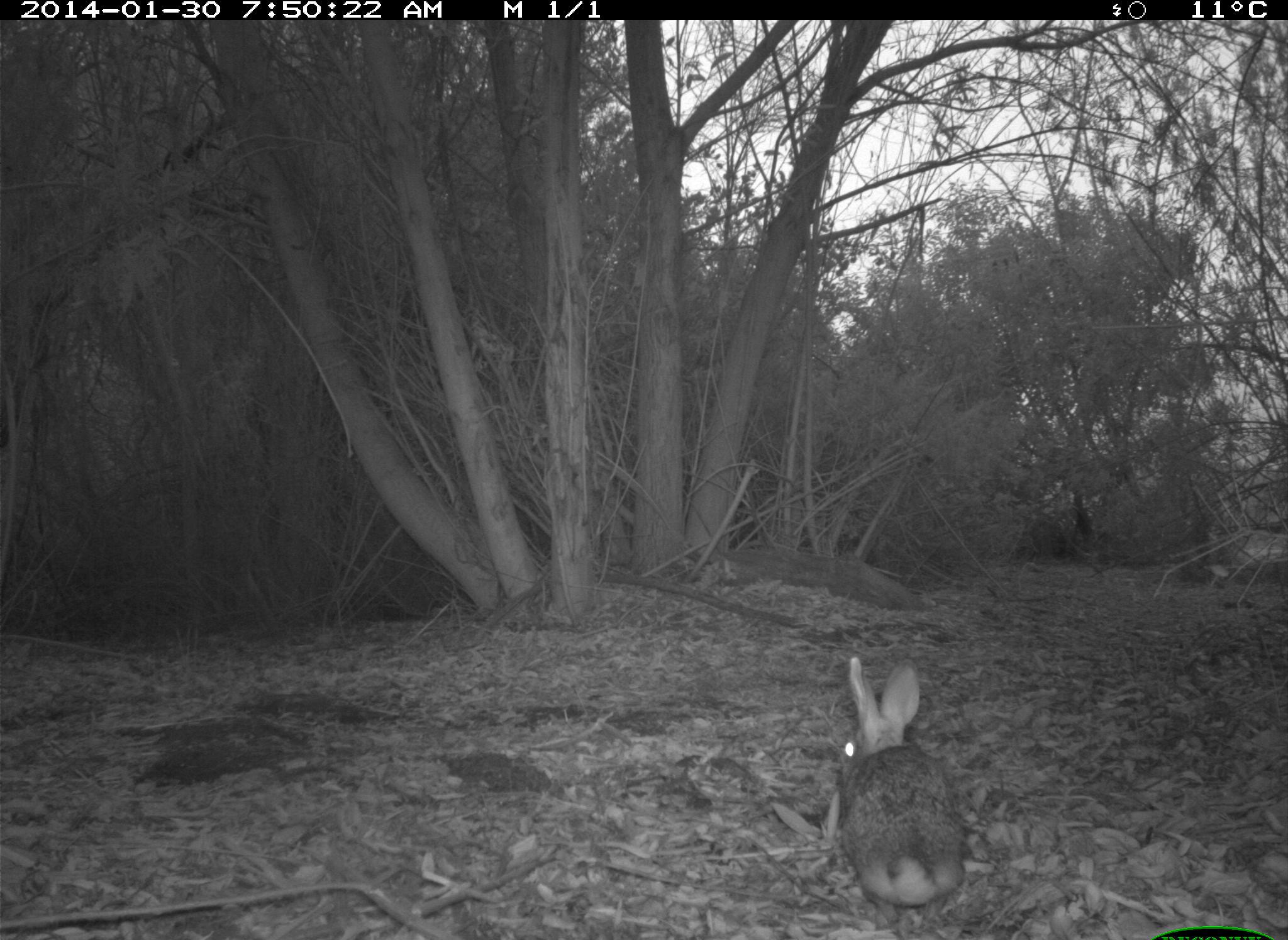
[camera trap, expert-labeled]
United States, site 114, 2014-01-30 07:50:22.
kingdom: Animalia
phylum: Chordata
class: Mammalia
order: Lagomorpha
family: Leporidae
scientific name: Leporidae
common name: rabbits and hares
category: rabbit